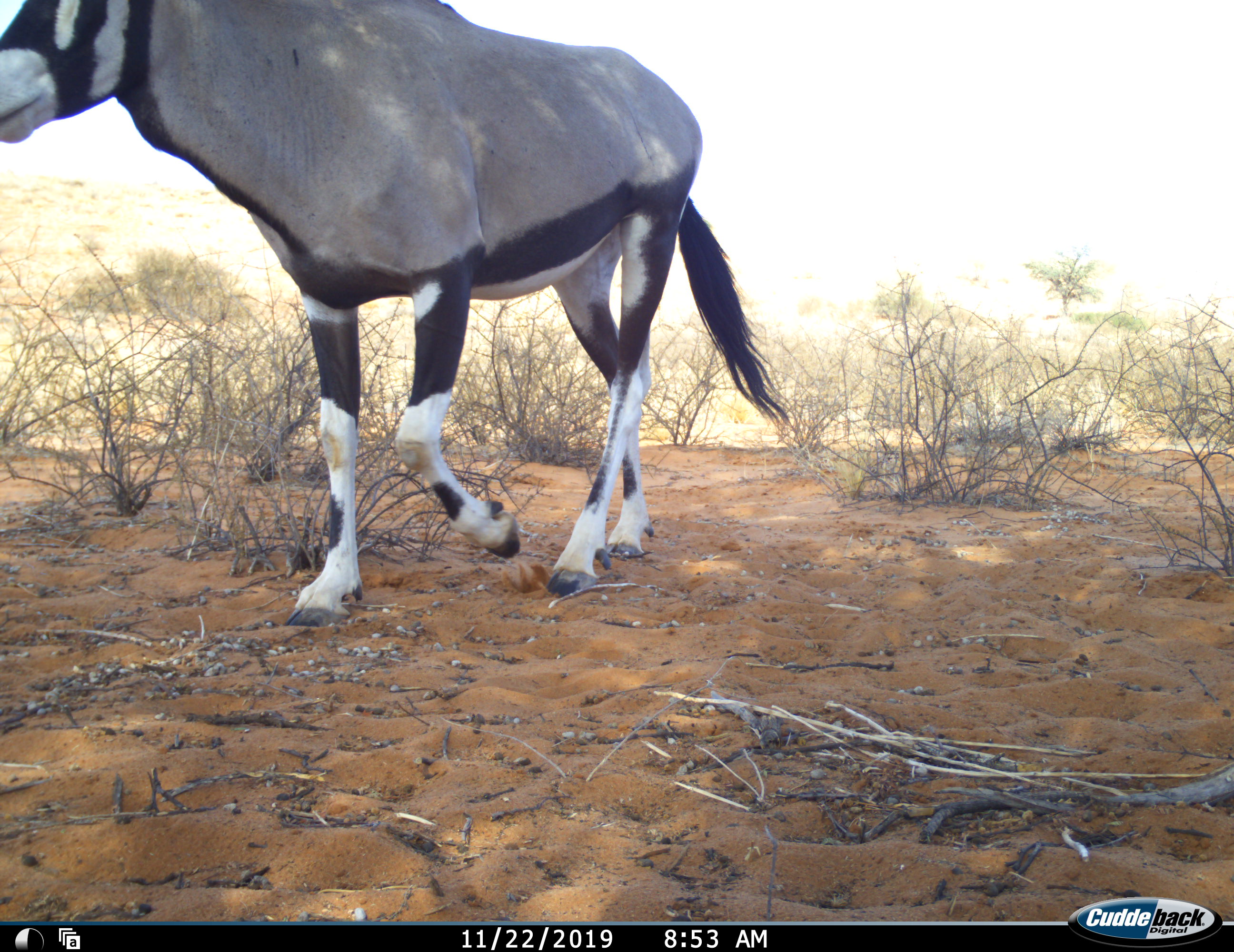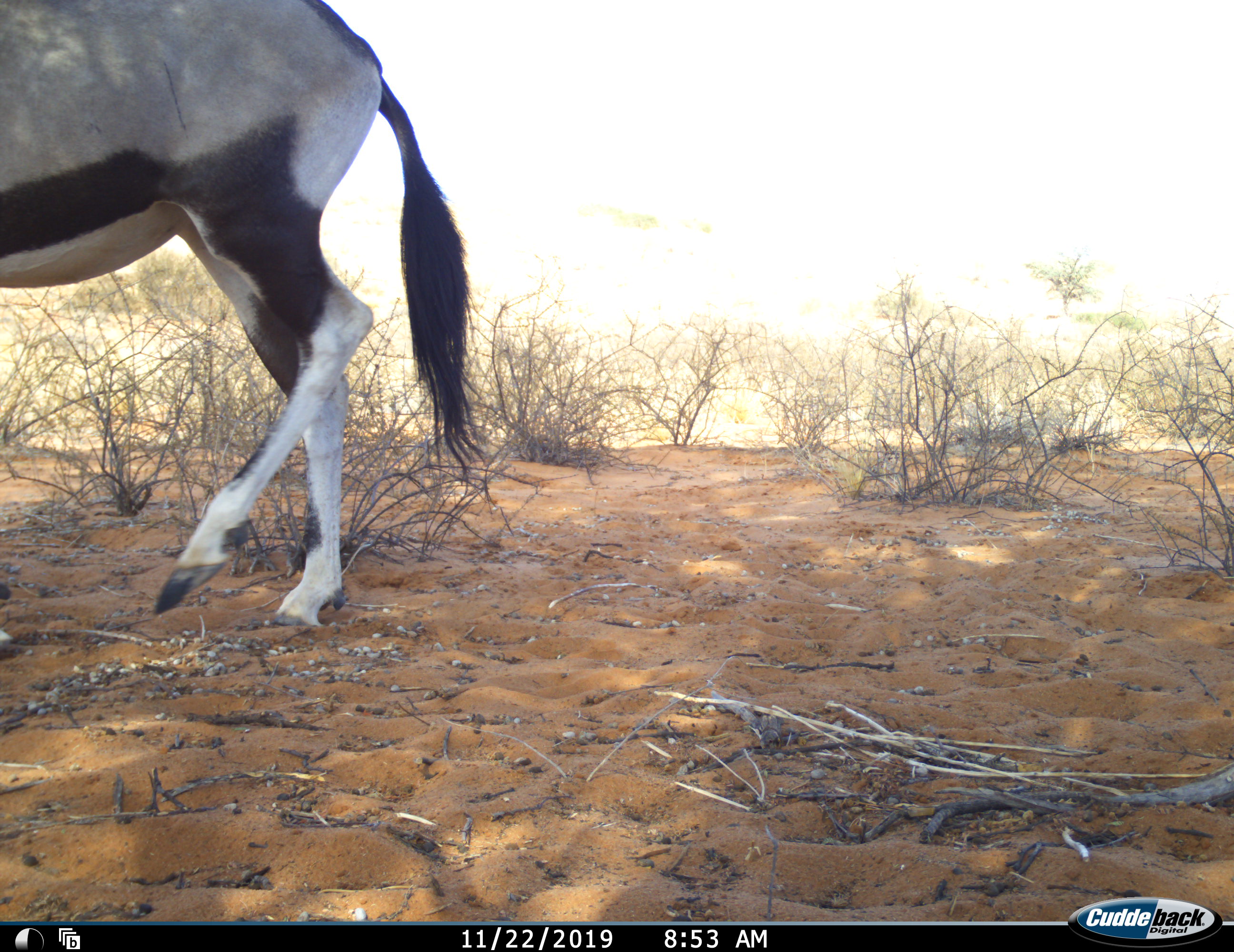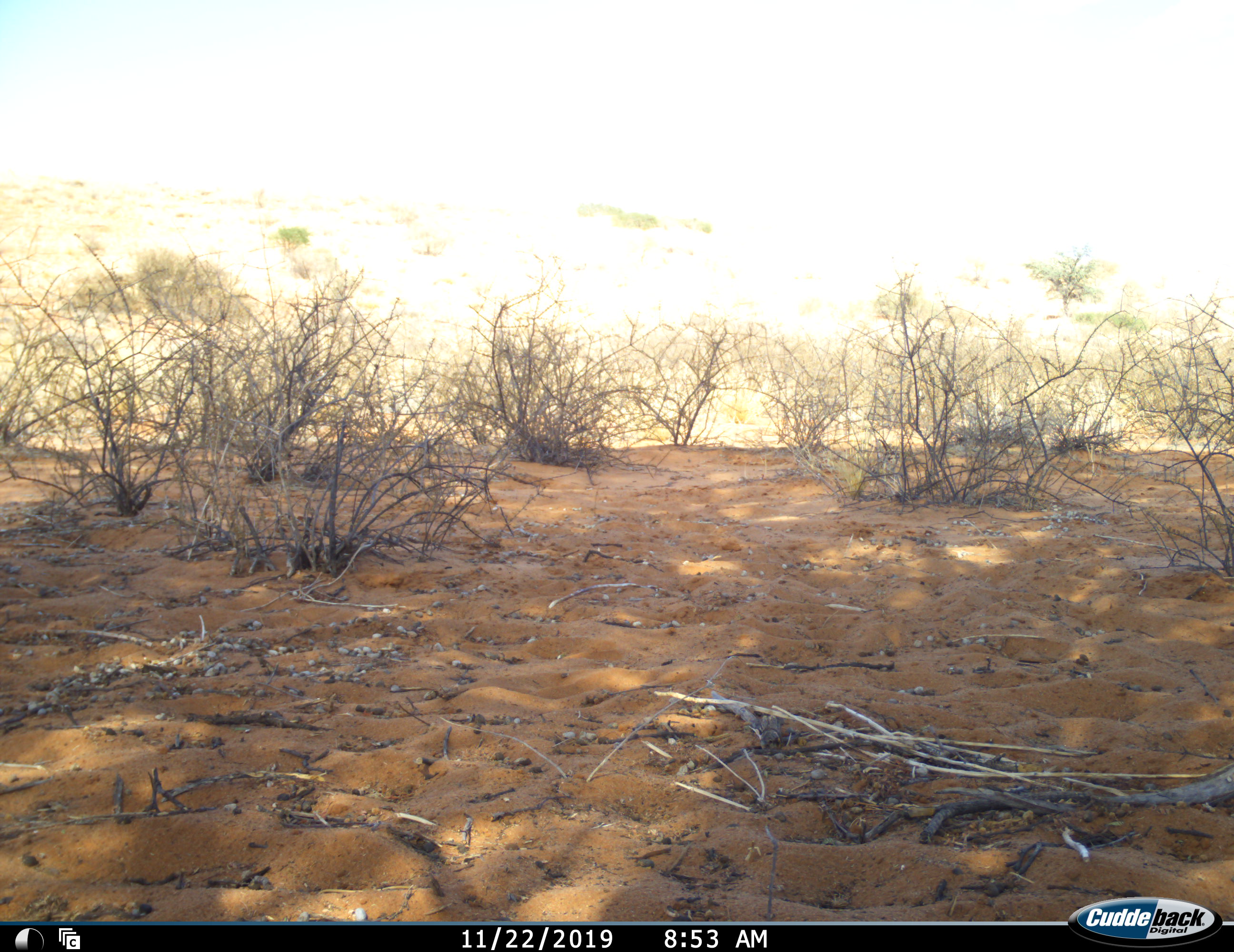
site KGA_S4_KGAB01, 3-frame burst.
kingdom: Animalia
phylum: Chordata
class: Mammalia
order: Artiodactyla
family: Bovidae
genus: Oryx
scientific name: Oryx gazella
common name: gemsbok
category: oryx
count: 1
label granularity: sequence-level